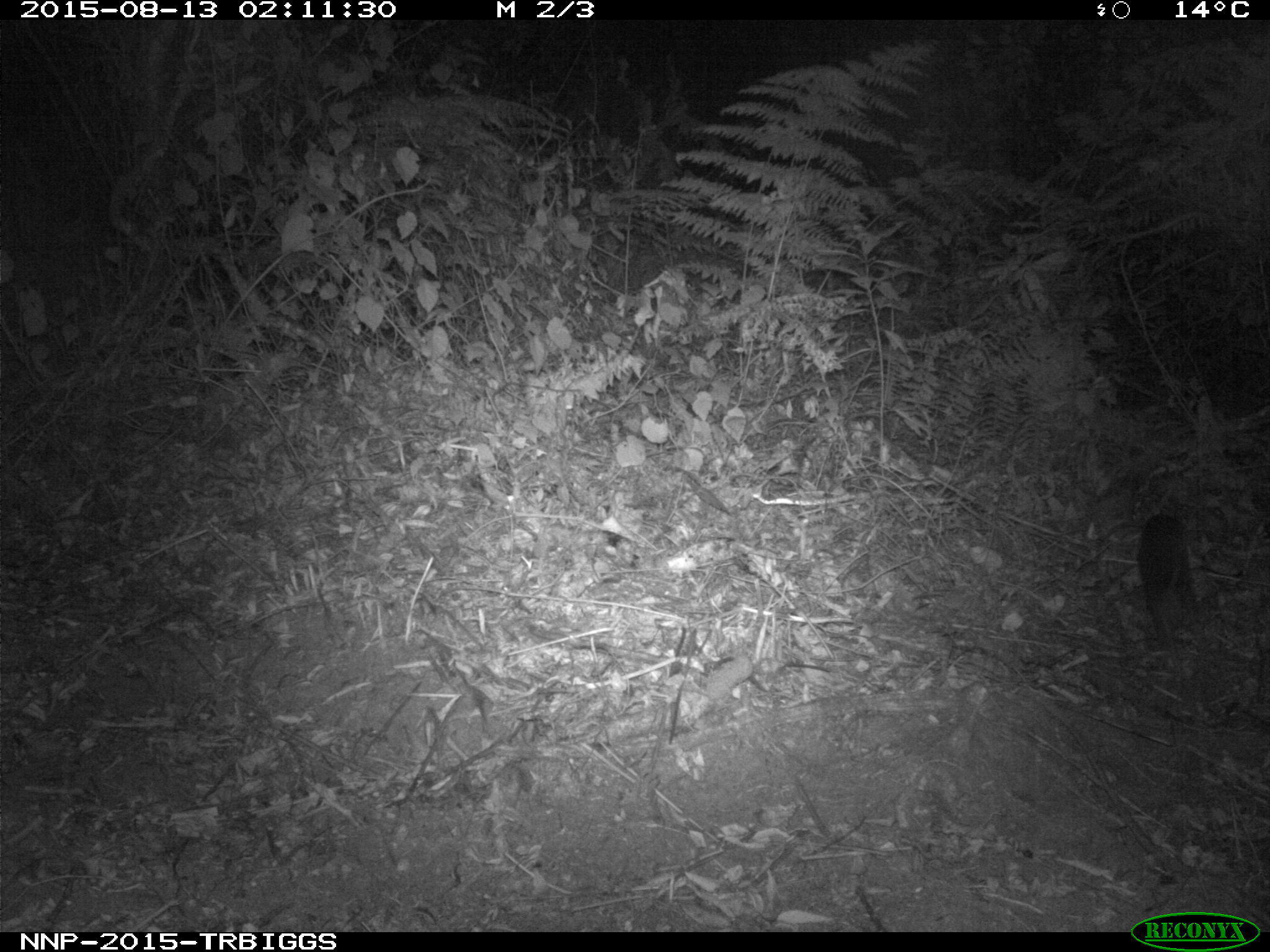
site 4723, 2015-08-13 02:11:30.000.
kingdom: Animalia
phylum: Chordata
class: Mammalia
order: Rodentia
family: Nesomyidae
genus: Cricetomys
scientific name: Cricetomys gambianus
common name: african giant pouched rat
Cricetomys gambianus (african giant pouched rat), count 1.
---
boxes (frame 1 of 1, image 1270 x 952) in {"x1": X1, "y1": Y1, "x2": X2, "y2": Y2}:
cricetomys gambianus: {"x1": 1132, "y1": 508, "x2": 1211, "y2": 668}